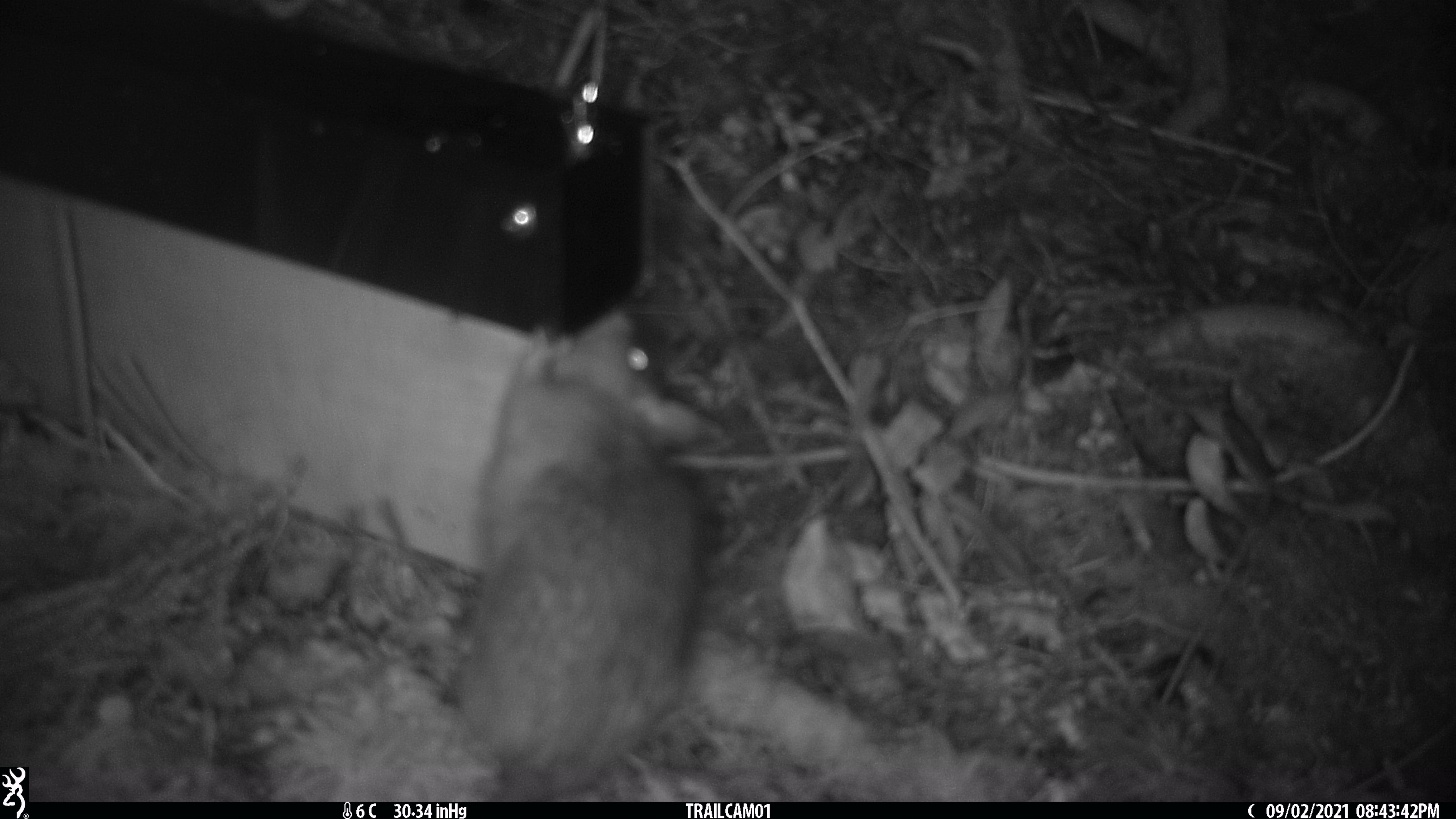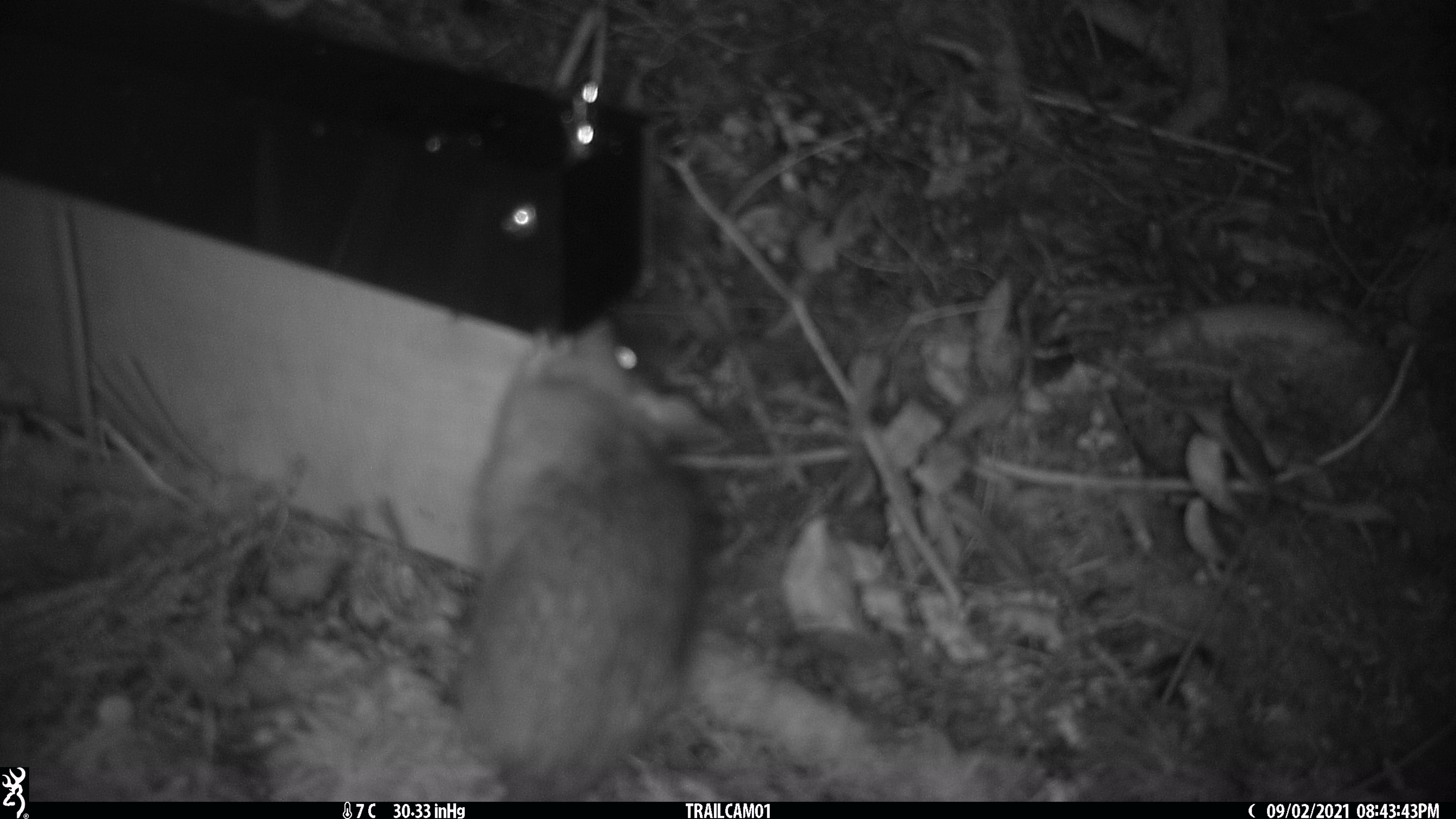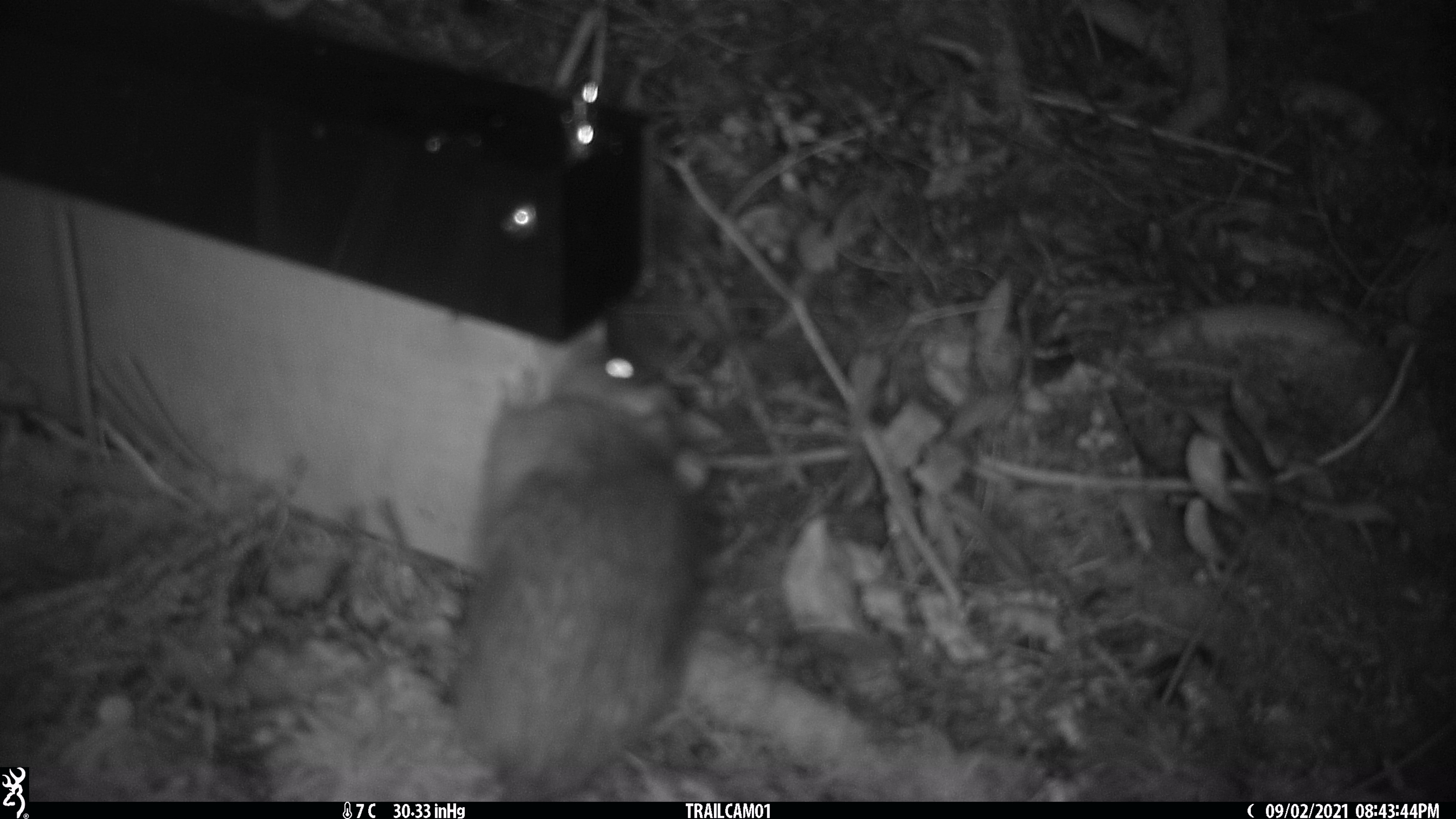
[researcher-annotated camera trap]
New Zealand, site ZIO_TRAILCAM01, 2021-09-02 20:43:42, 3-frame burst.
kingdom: Animalia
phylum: Chordata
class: Mammalia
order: Rodentia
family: Muridae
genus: Rattus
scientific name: Rattus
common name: rat